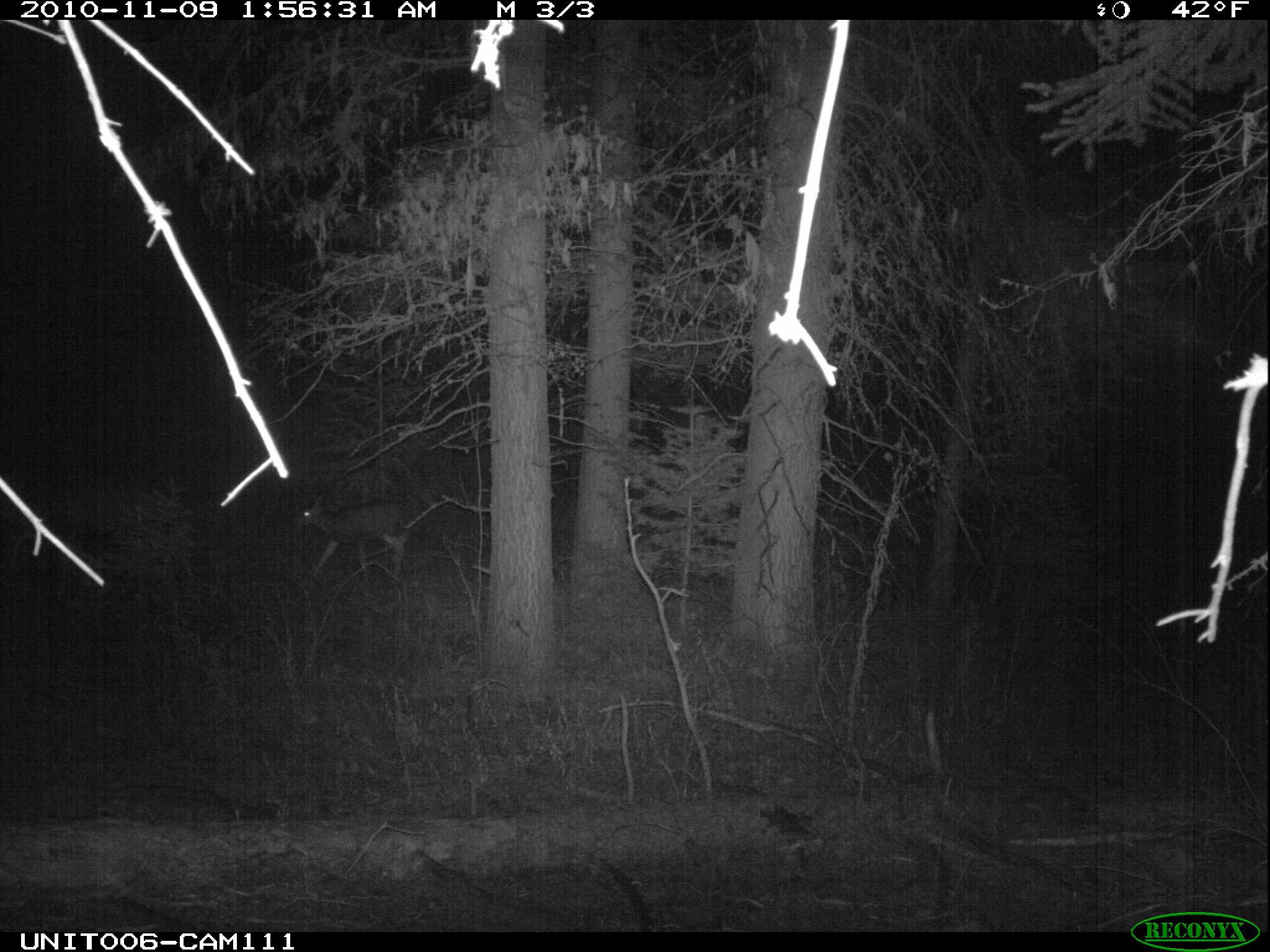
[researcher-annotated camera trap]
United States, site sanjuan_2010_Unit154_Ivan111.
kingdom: Animalia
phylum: Chordata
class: Mammalia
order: Artiodactyla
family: Cervidae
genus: Odocoileus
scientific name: Odocoileus hemionus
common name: mule deer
Odocoileus hemionus (mule deer).